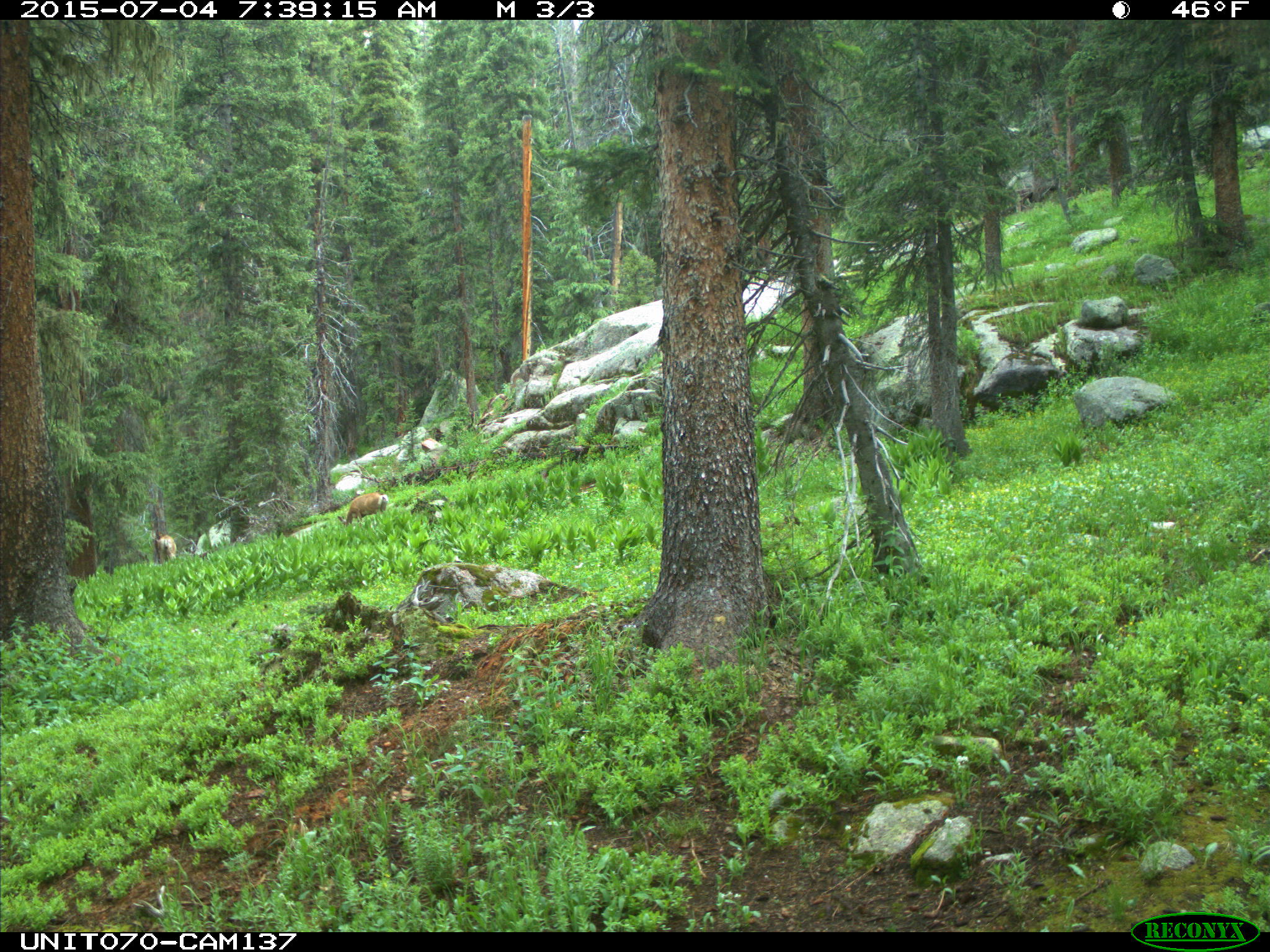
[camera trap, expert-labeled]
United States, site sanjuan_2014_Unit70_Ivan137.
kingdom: Animalia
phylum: Chordata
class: Mammalia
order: Artiodactyla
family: Cervidae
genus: Odocoileus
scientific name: Odocoileus hemionus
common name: mule deer